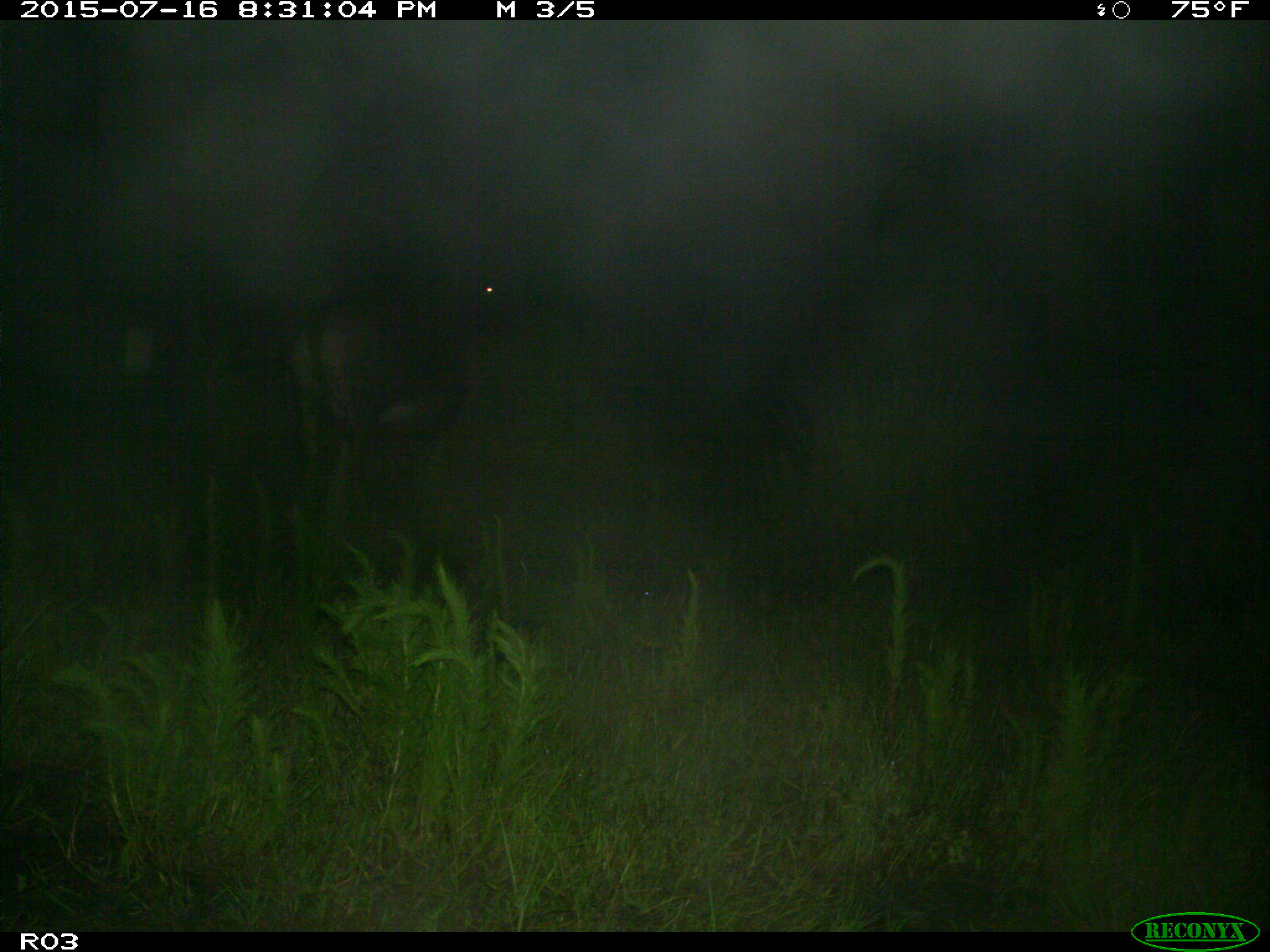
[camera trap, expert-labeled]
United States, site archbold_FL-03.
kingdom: Animalia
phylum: Chordata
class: Mammalia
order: Artiodactyla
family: Bovidae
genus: Bos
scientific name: Bos taurus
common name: domestic cow